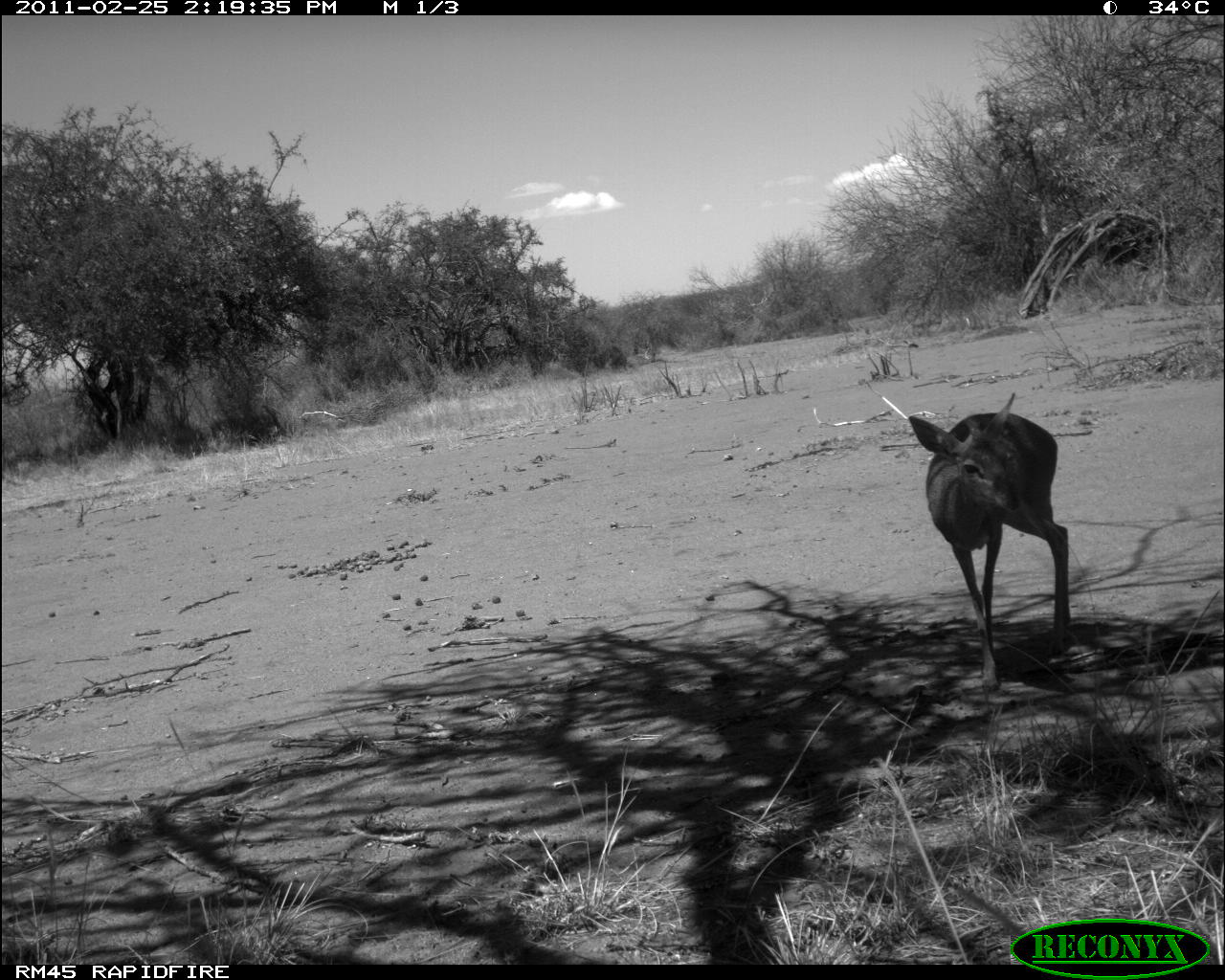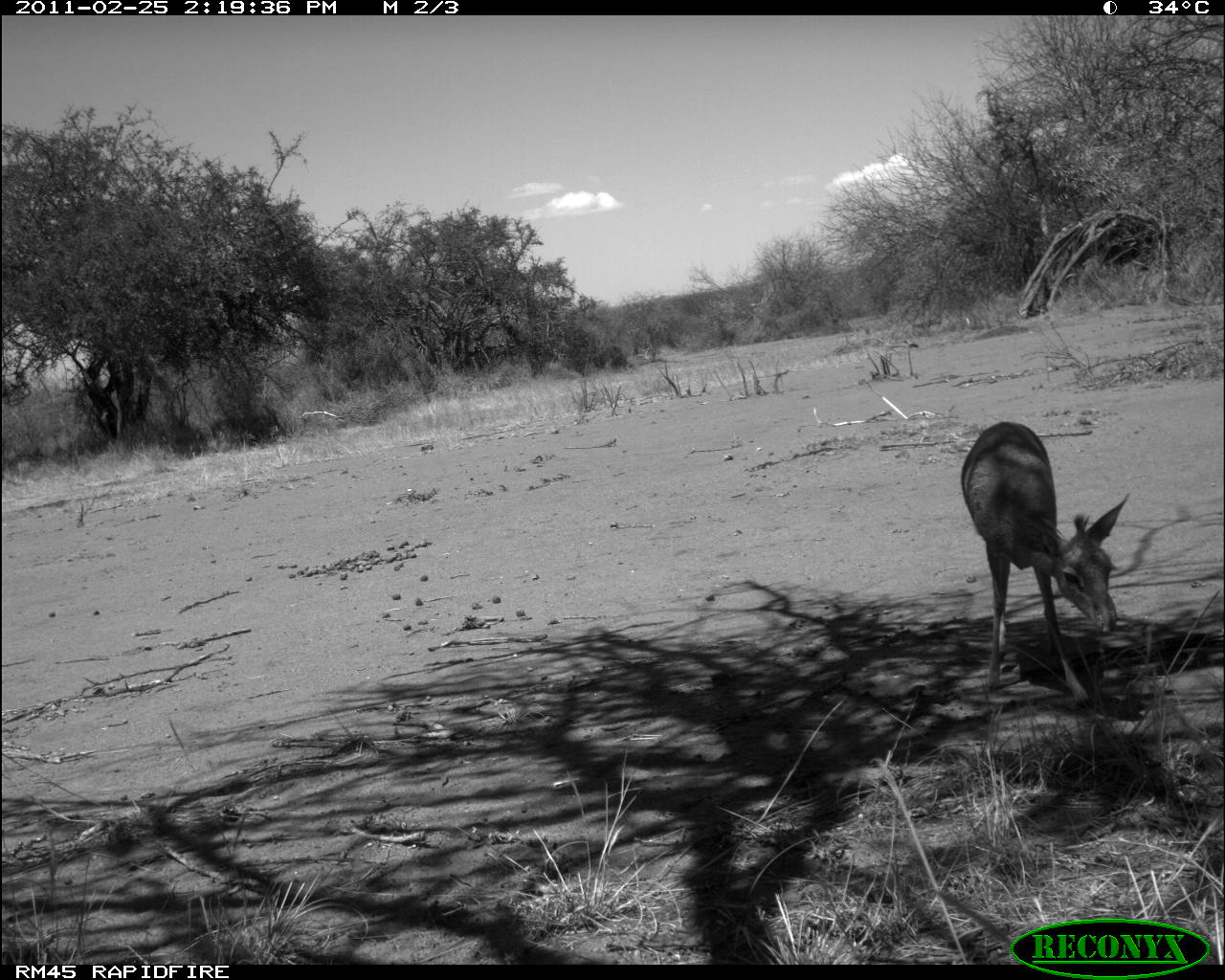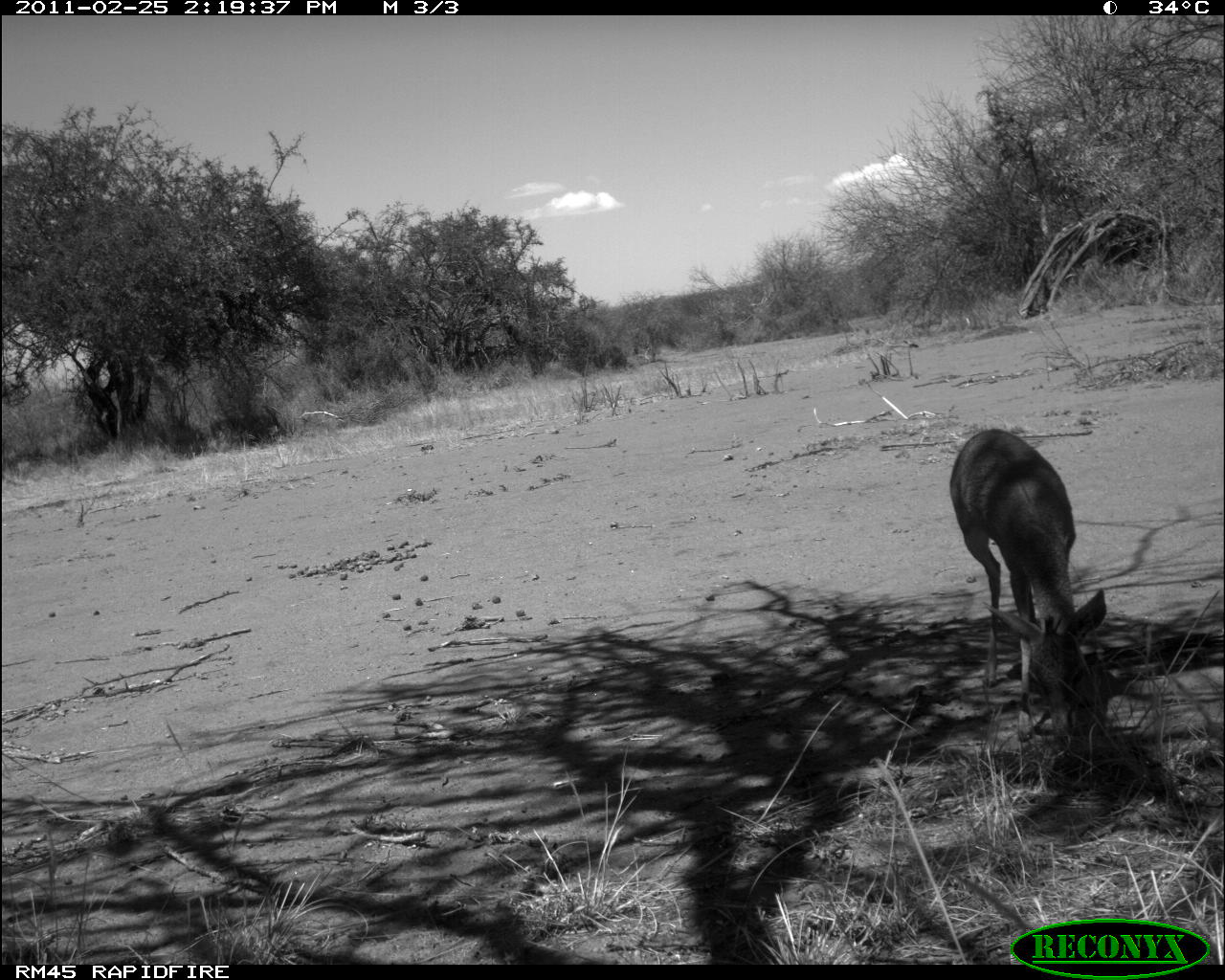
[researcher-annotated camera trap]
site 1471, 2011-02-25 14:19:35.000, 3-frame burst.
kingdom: Animalia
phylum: Chordata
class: Mammalia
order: Artiodactyla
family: Bovidae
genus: Madoqua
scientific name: Madoqua guentheri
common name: günther's dik-dik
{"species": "Madoqua guentheri (günther's dik-dik)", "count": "1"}